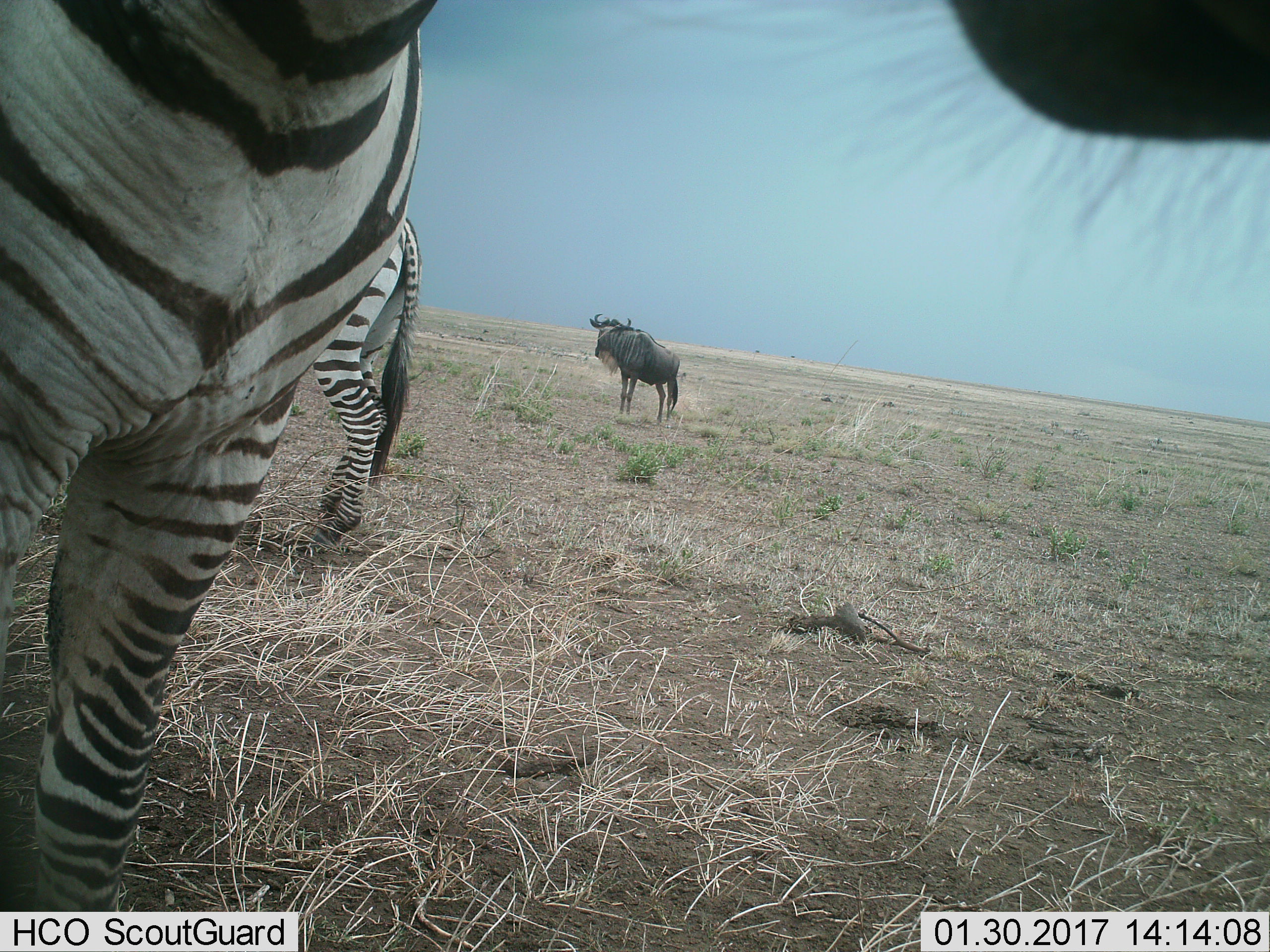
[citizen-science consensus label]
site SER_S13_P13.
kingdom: Animalia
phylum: Chordata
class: Mammalia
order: Artiodactyla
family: Bovidae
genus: Connochaetes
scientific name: Connochaetes taurinus taurinus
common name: blue wildebeest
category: wildebeestblue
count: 1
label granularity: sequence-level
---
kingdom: Animalia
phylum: Chordata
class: Mammalia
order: Perissodactyla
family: Equidae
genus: Equus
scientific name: Equus quagga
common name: plains zebra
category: zebraplains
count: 2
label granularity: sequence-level